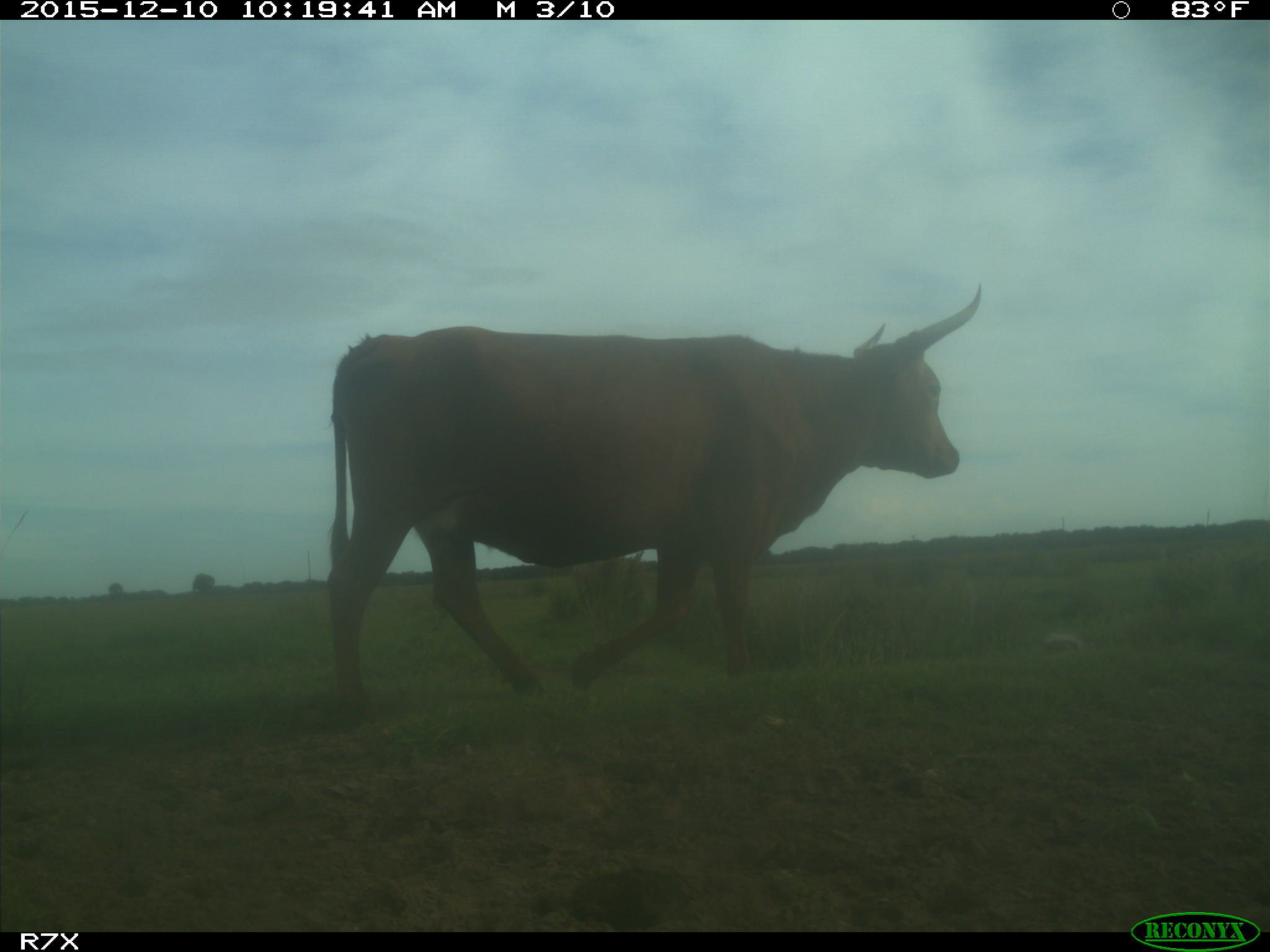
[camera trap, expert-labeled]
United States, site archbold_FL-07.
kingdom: Animalia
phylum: Chordata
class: Mammalia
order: Artiodactyla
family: Bovidae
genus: Bos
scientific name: Bos taurus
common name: domestic cow